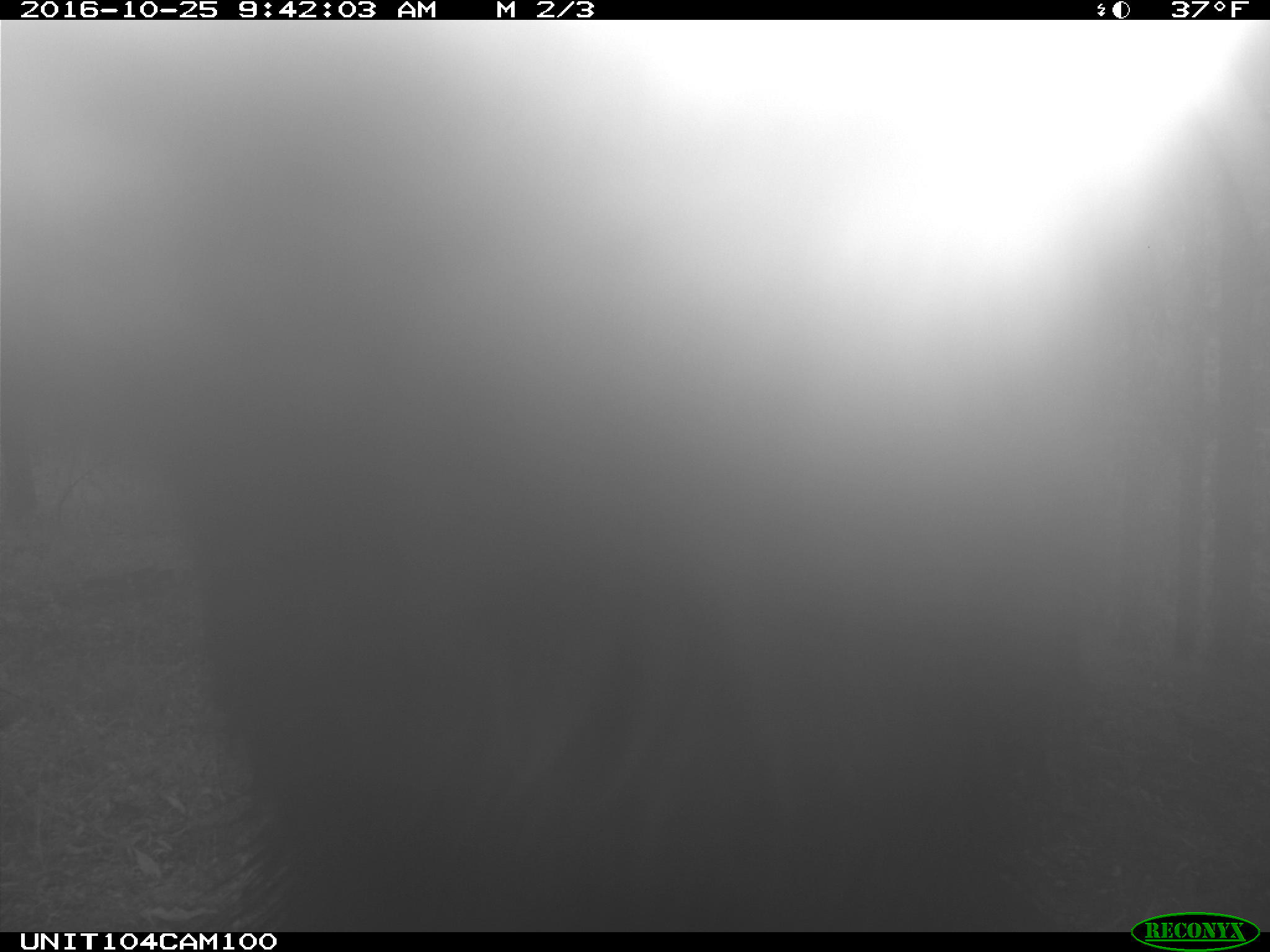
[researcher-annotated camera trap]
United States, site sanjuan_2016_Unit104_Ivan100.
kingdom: Animalia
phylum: Chordata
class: Mammalia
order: Artiodactyla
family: Cervidae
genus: Cervus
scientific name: Cervus elaphus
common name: red deer